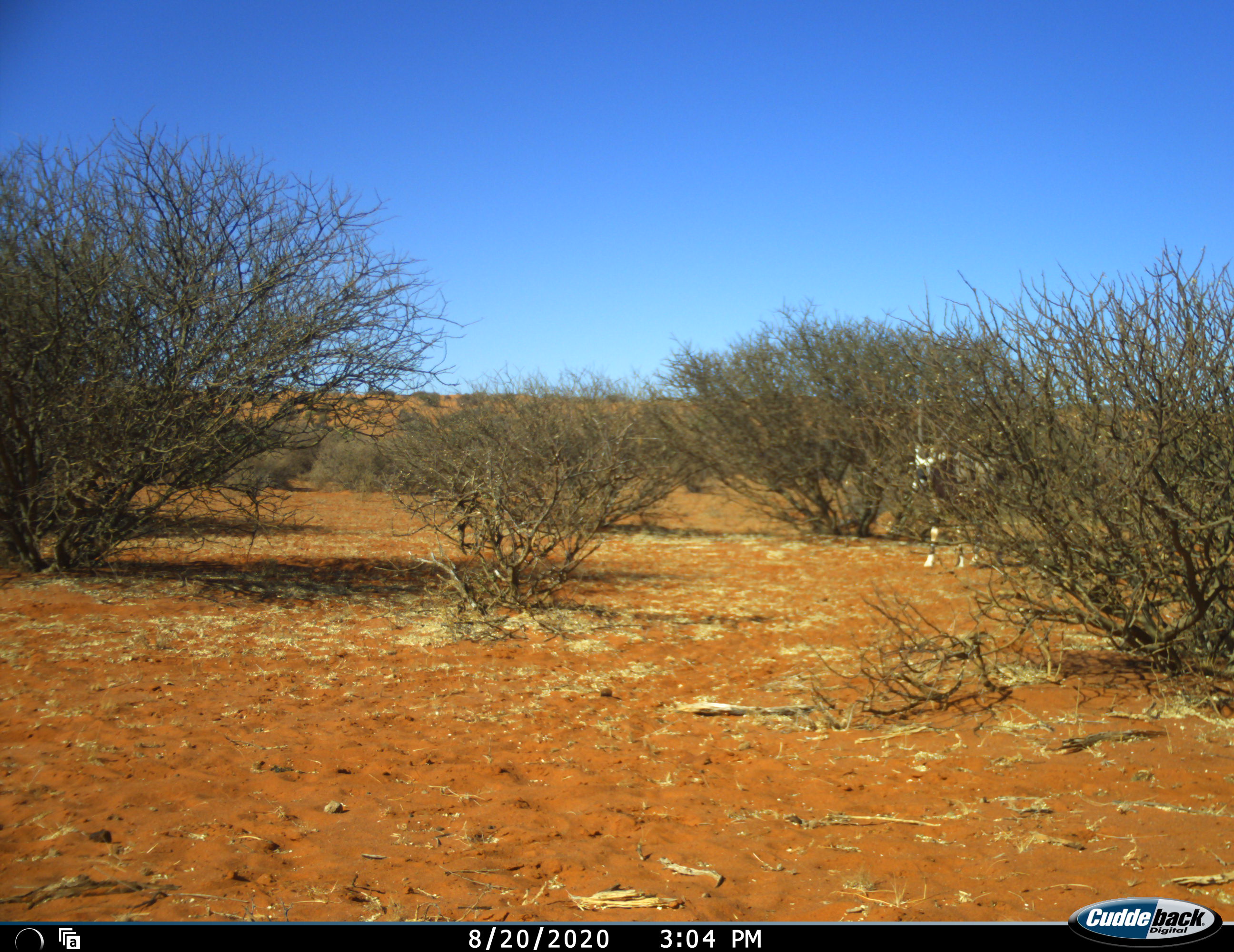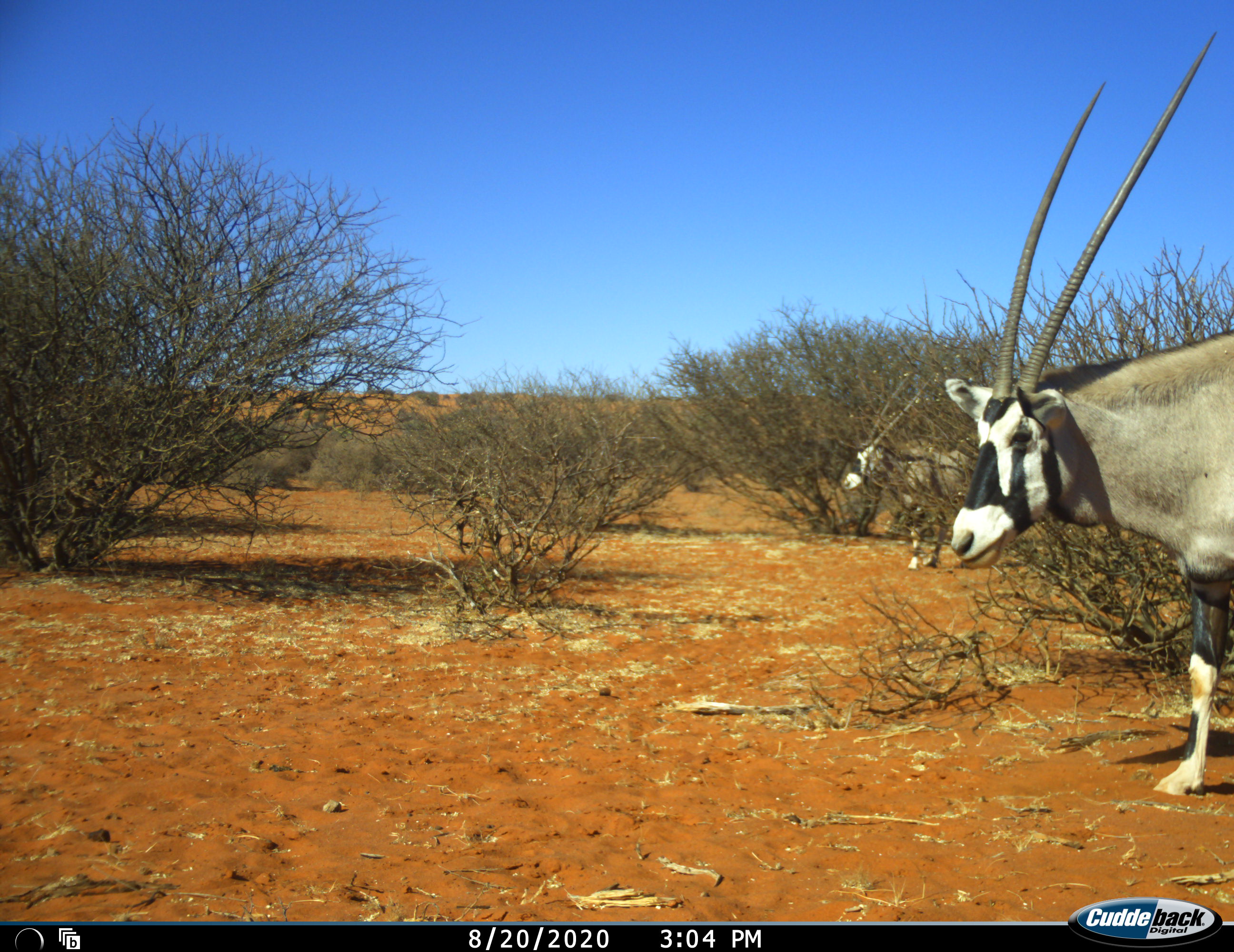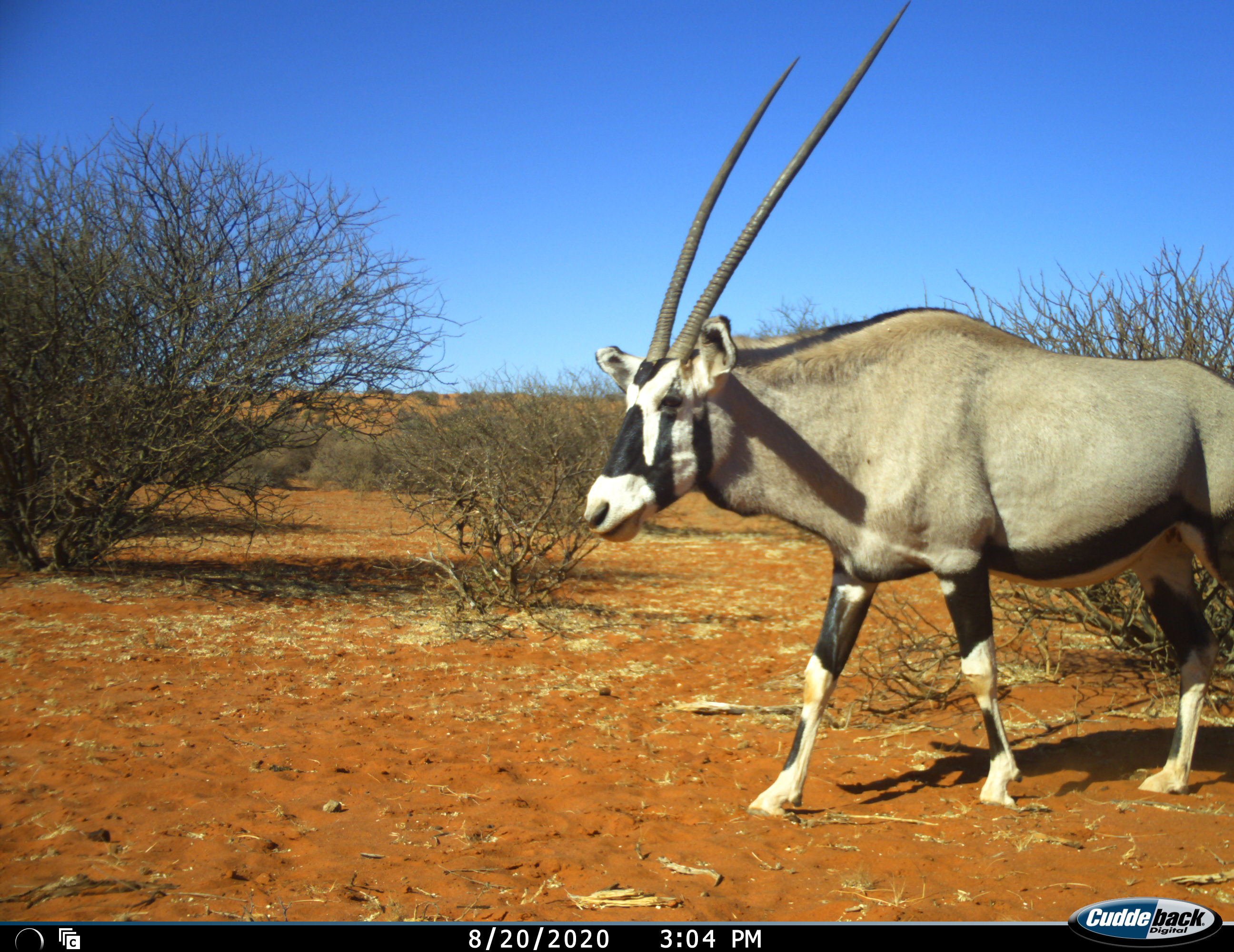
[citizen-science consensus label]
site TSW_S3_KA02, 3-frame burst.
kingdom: Animalia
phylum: Chordata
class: Mammalia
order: Artiodactyla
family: Bovidae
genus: Oryx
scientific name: Oryx gazella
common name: gemsbok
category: oryx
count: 2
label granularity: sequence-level